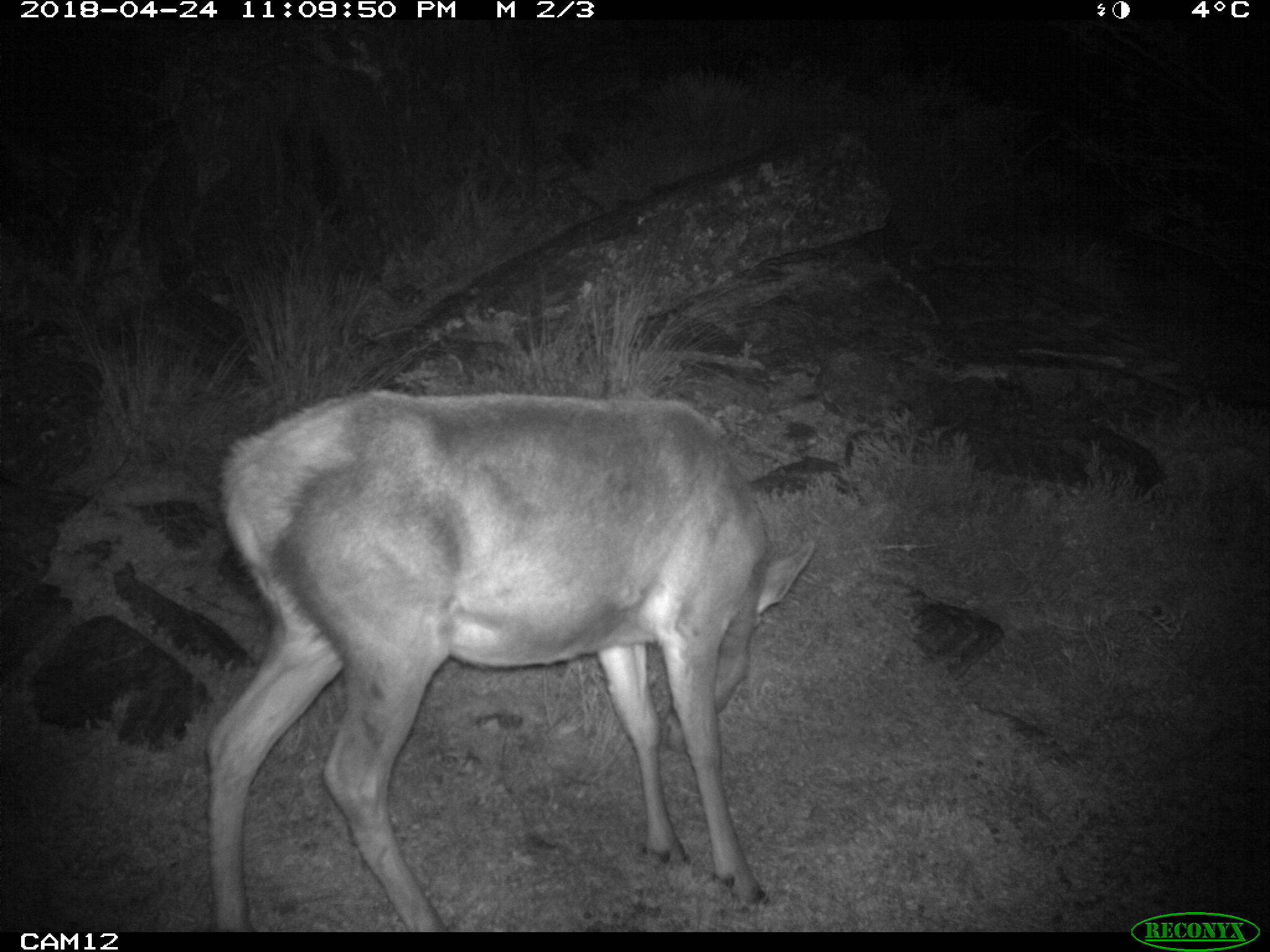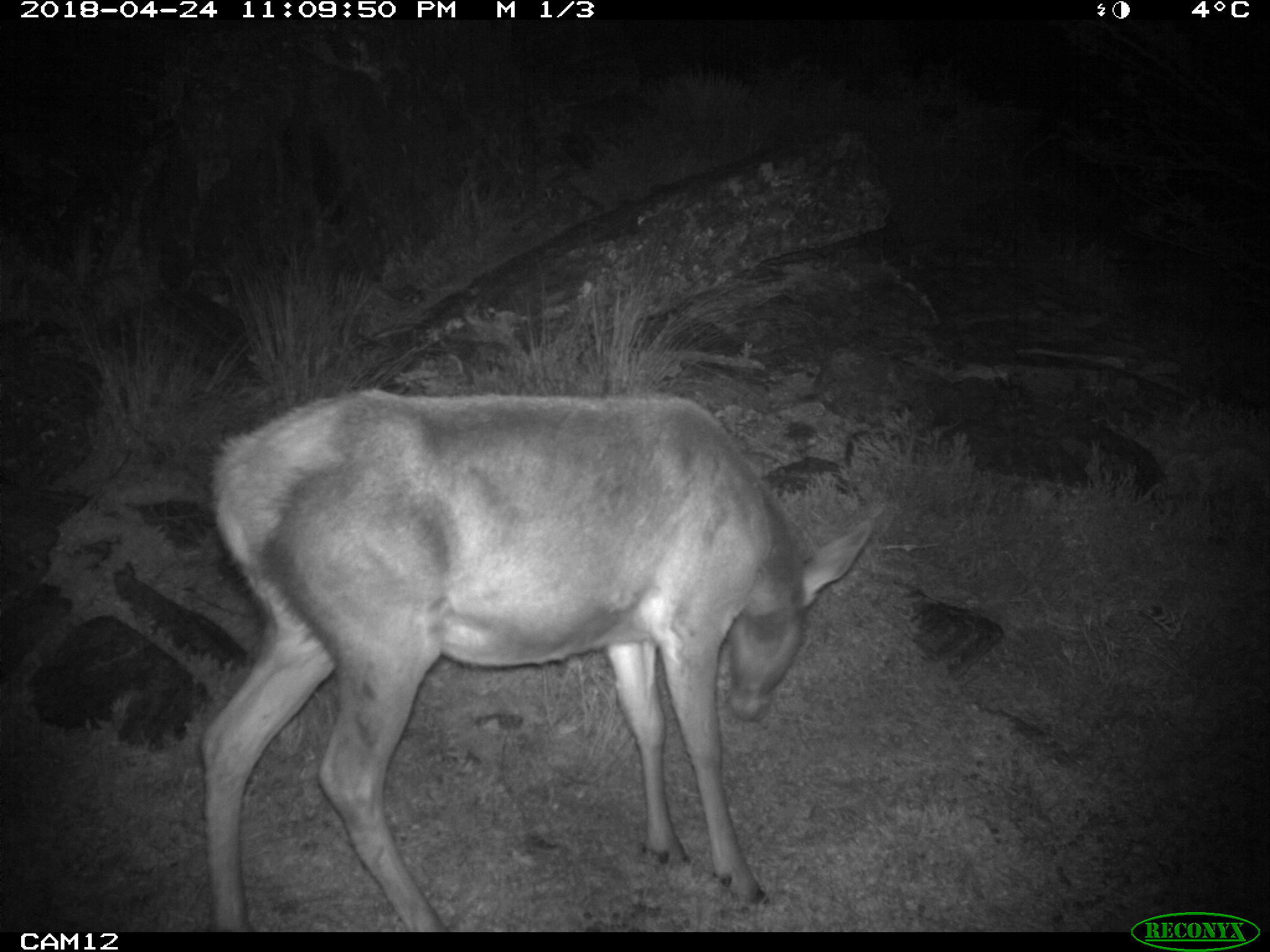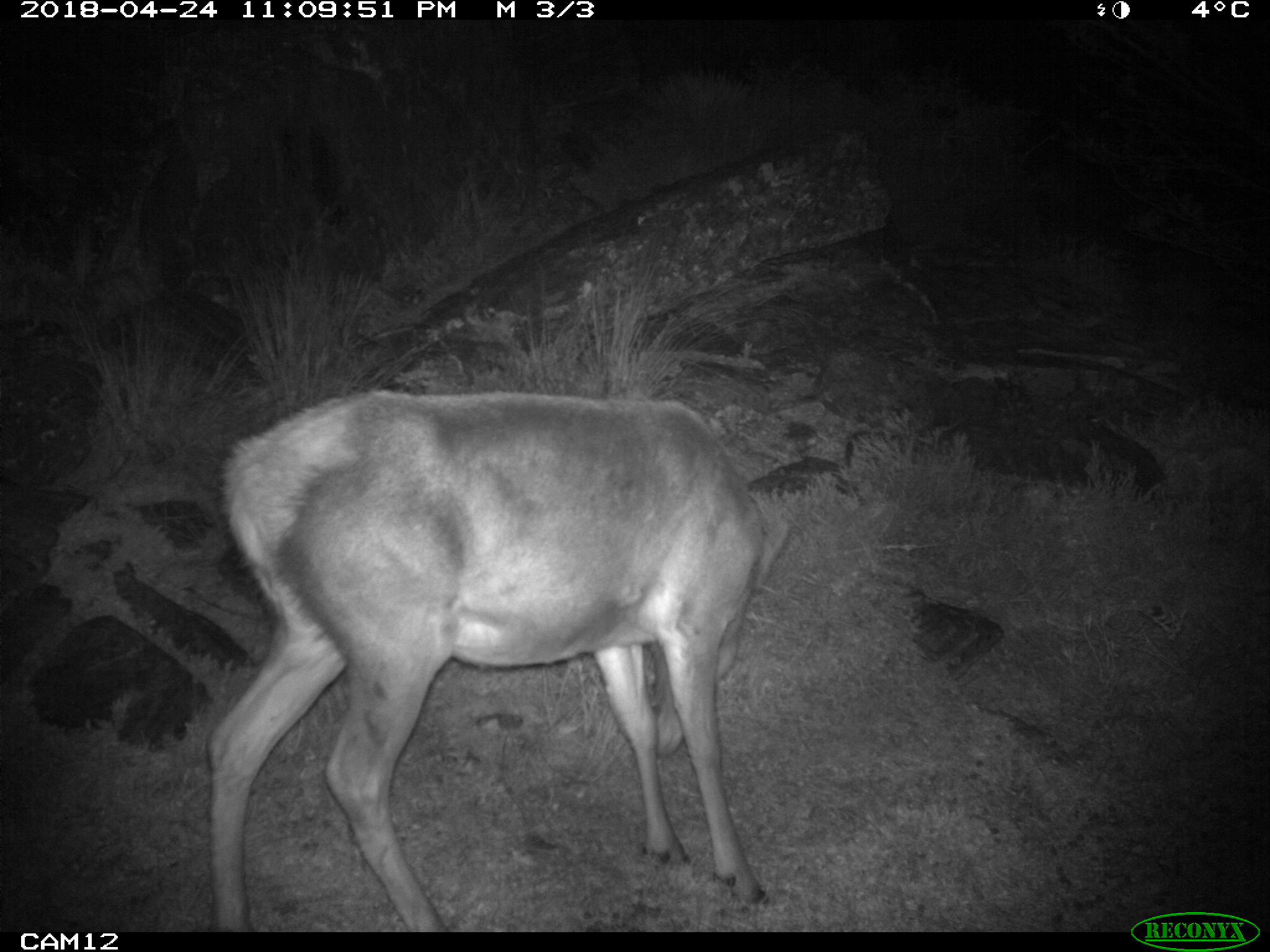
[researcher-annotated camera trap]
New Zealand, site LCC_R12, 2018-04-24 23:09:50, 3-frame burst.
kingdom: Animalia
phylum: Chordata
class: Mammalia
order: Artiodactyla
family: Cervidae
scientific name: Cervidae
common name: deer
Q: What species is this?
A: Deer (Cervidae).